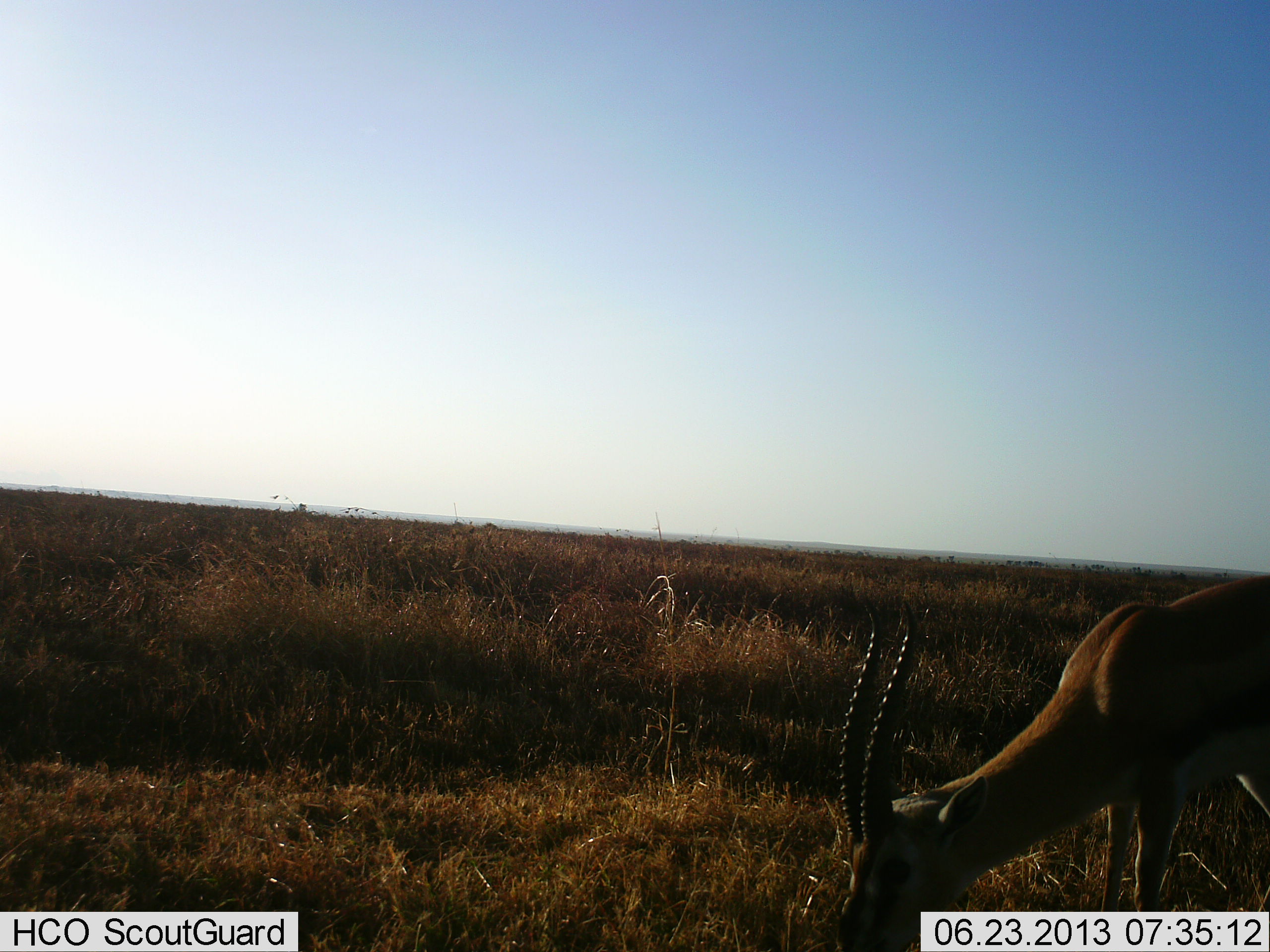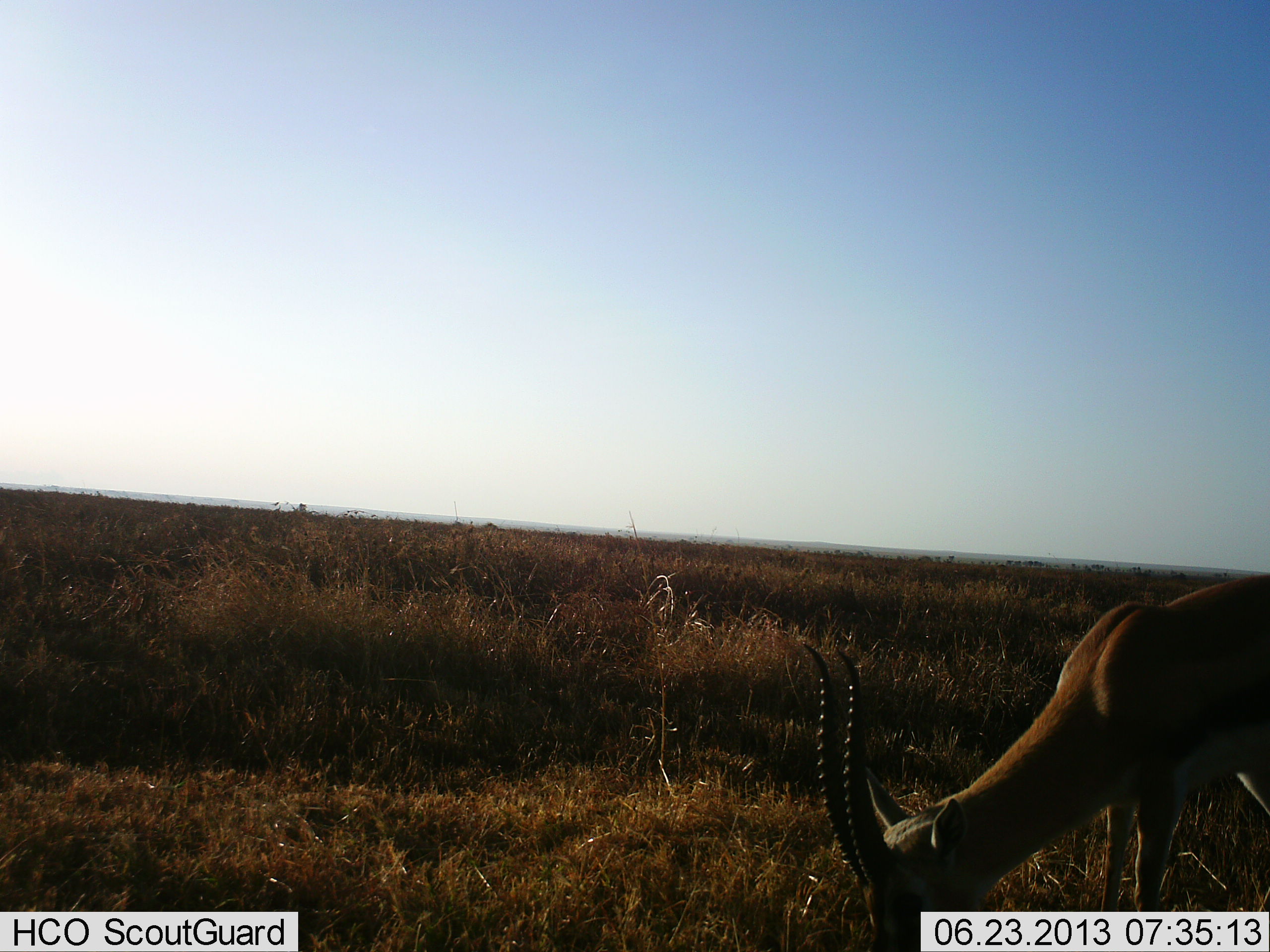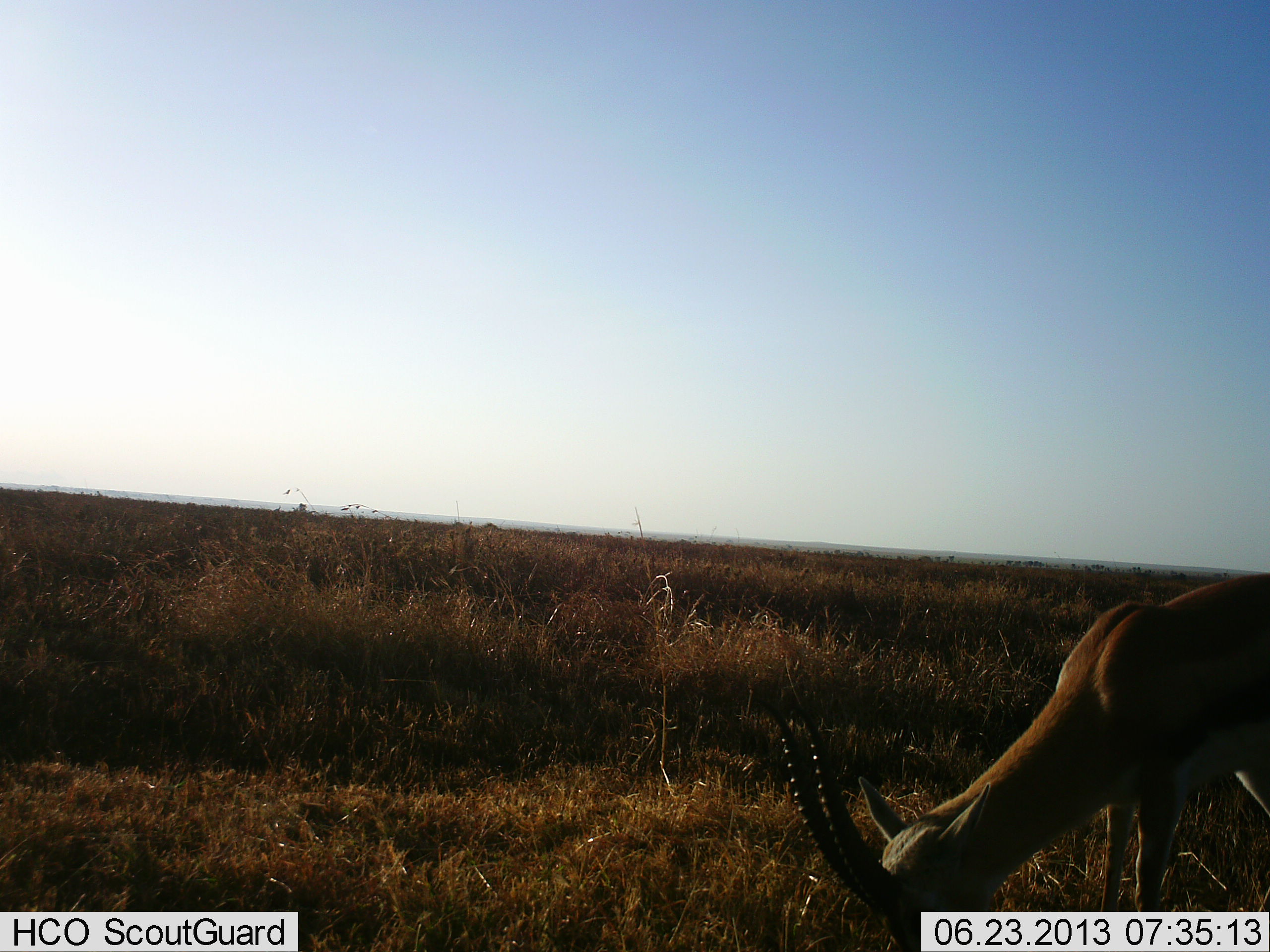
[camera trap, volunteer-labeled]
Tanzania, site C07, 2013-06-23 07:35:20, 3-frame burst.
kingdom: Animalia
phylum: Chordata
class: Mammalia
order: Artiodactyla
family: Bovidae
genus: Eudorcas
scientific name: Eudorcas thomsonii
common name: thomson's gazelle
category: gazellethomsons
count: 1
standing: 30%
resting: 0%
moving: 0%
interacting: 0%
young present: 0%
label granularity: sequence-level